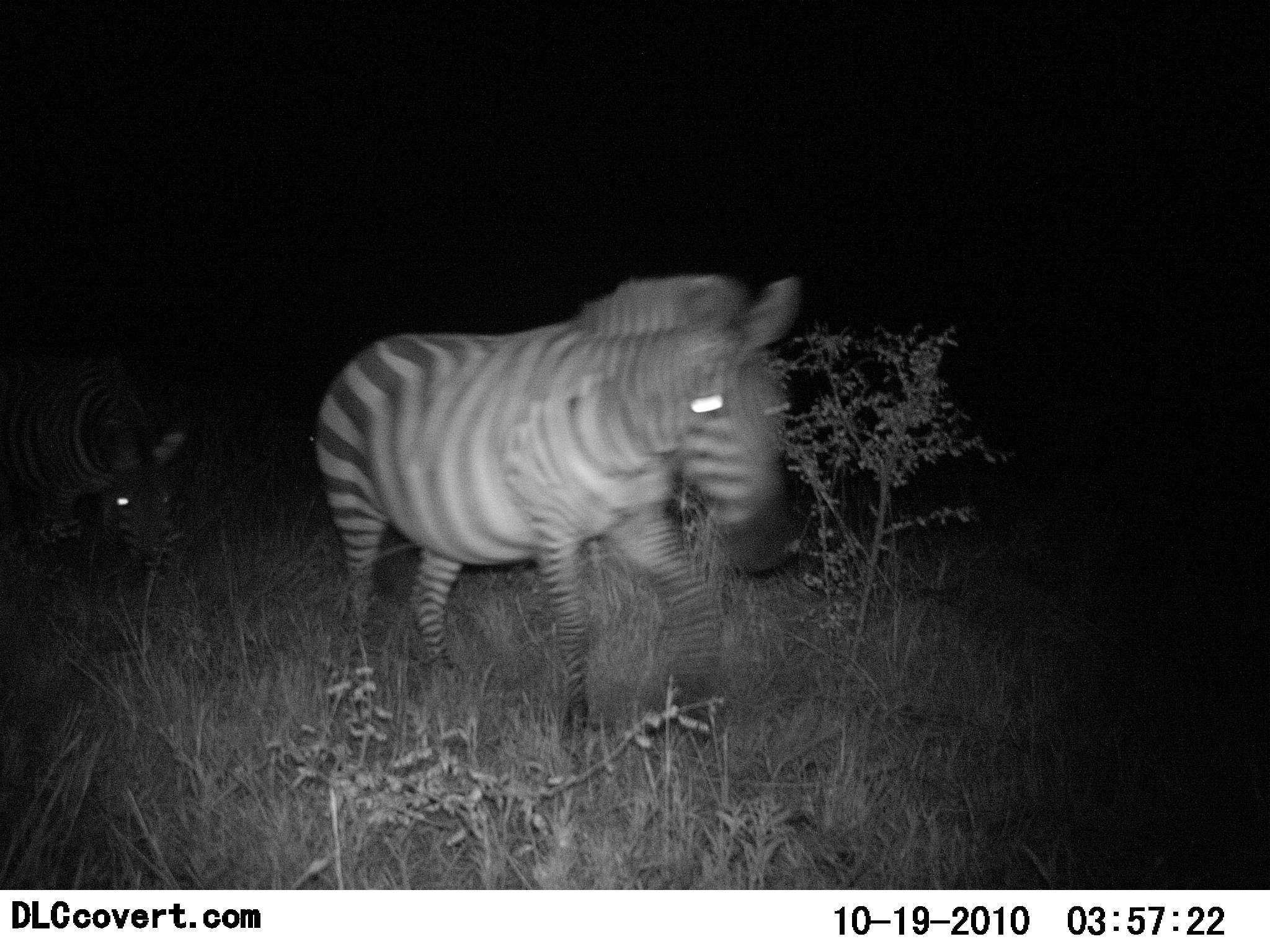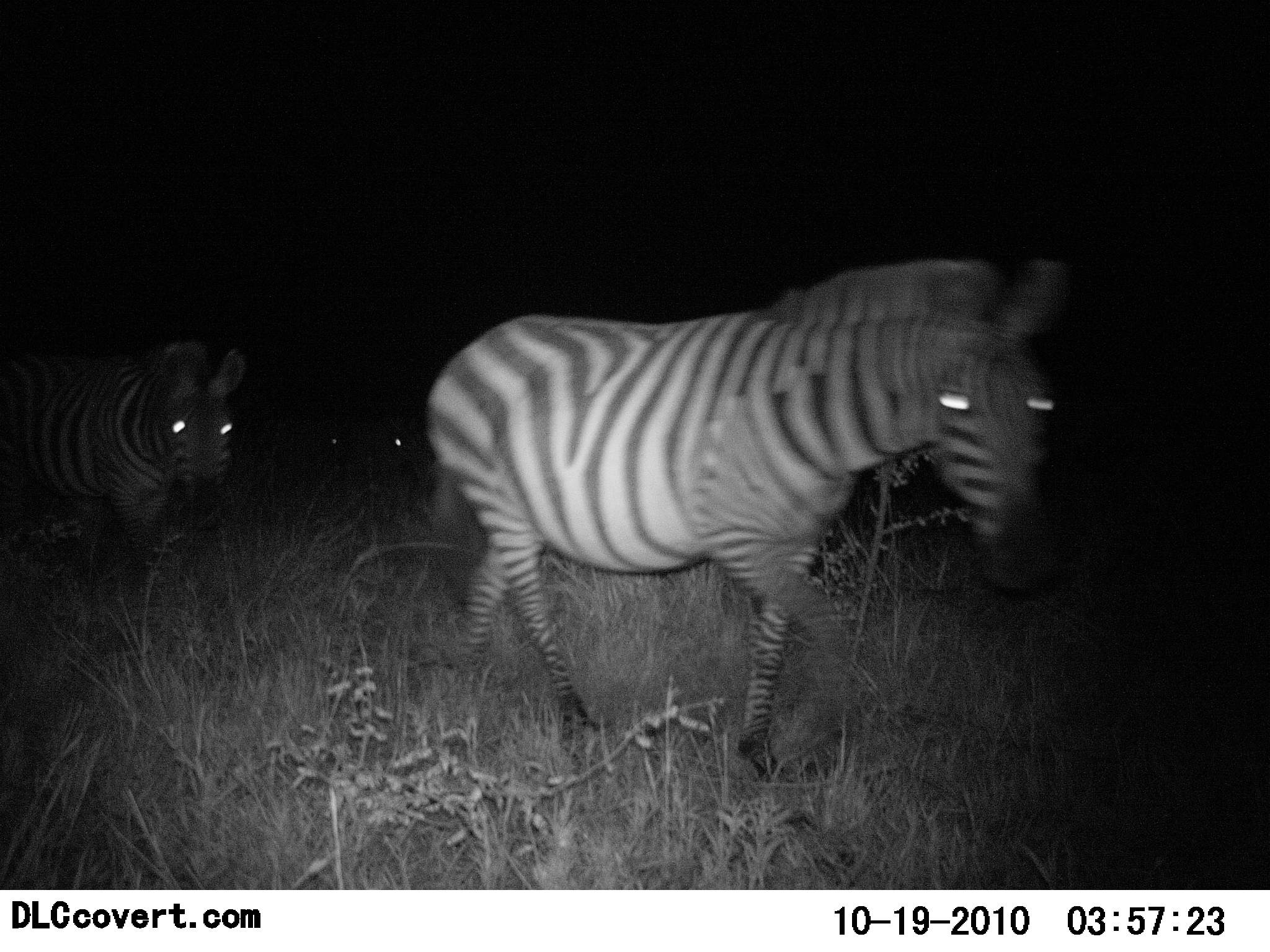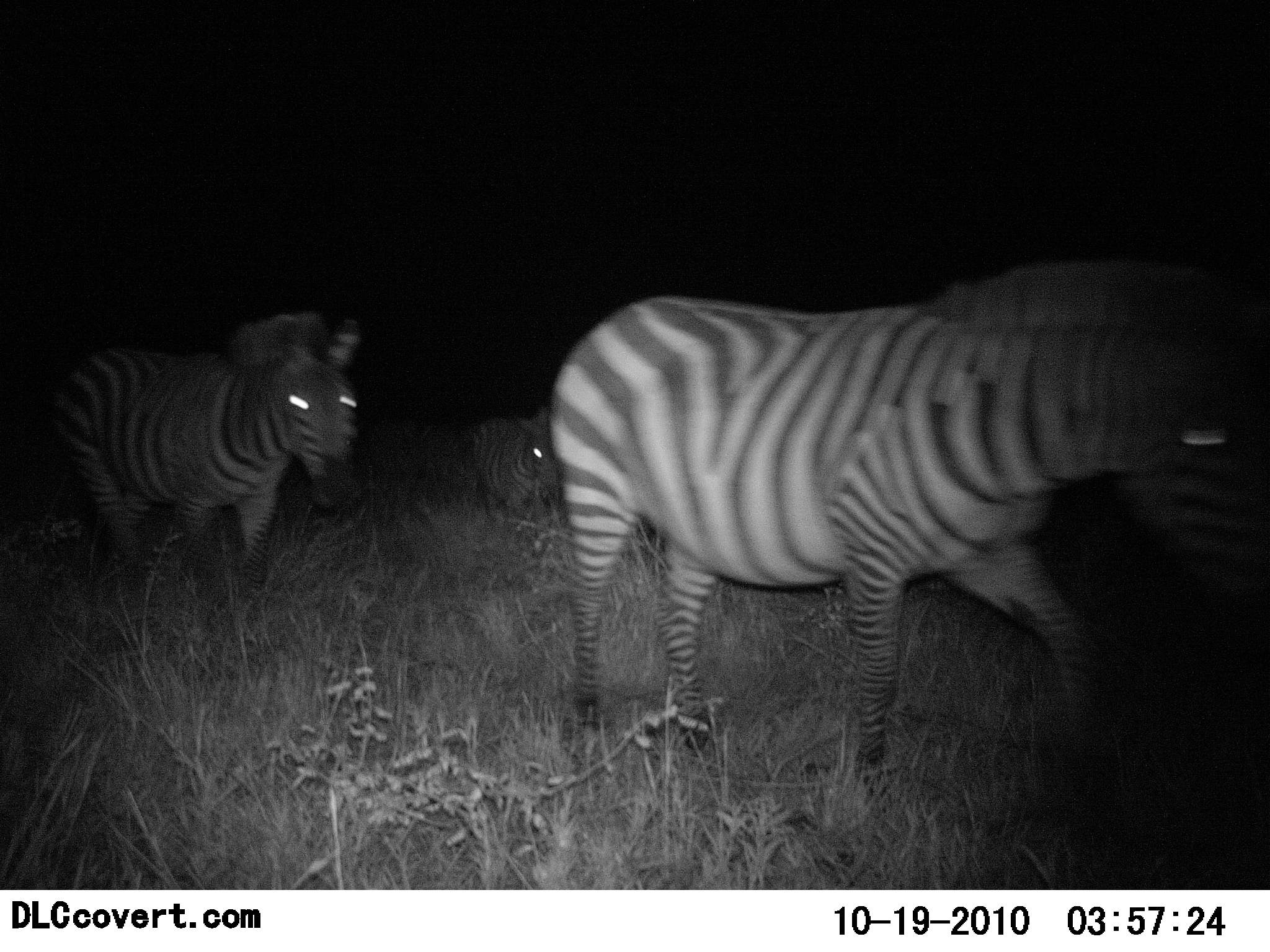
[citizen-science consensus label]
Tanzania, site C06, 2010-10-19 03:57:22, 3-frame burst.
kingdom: Animalia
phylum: Chordata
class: Mammalia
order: Perissodactyla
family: Equidae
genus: Equus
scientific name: Equus quagga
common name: plains zebra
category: zebra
Zebra (plains zebra) (Equus quagga), count 3. Behavior (volunteer vote fractions): standing 0%, resting 0%, moving 100%, interacting 0%. Young present (vote fraction): 13%. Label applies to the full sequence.